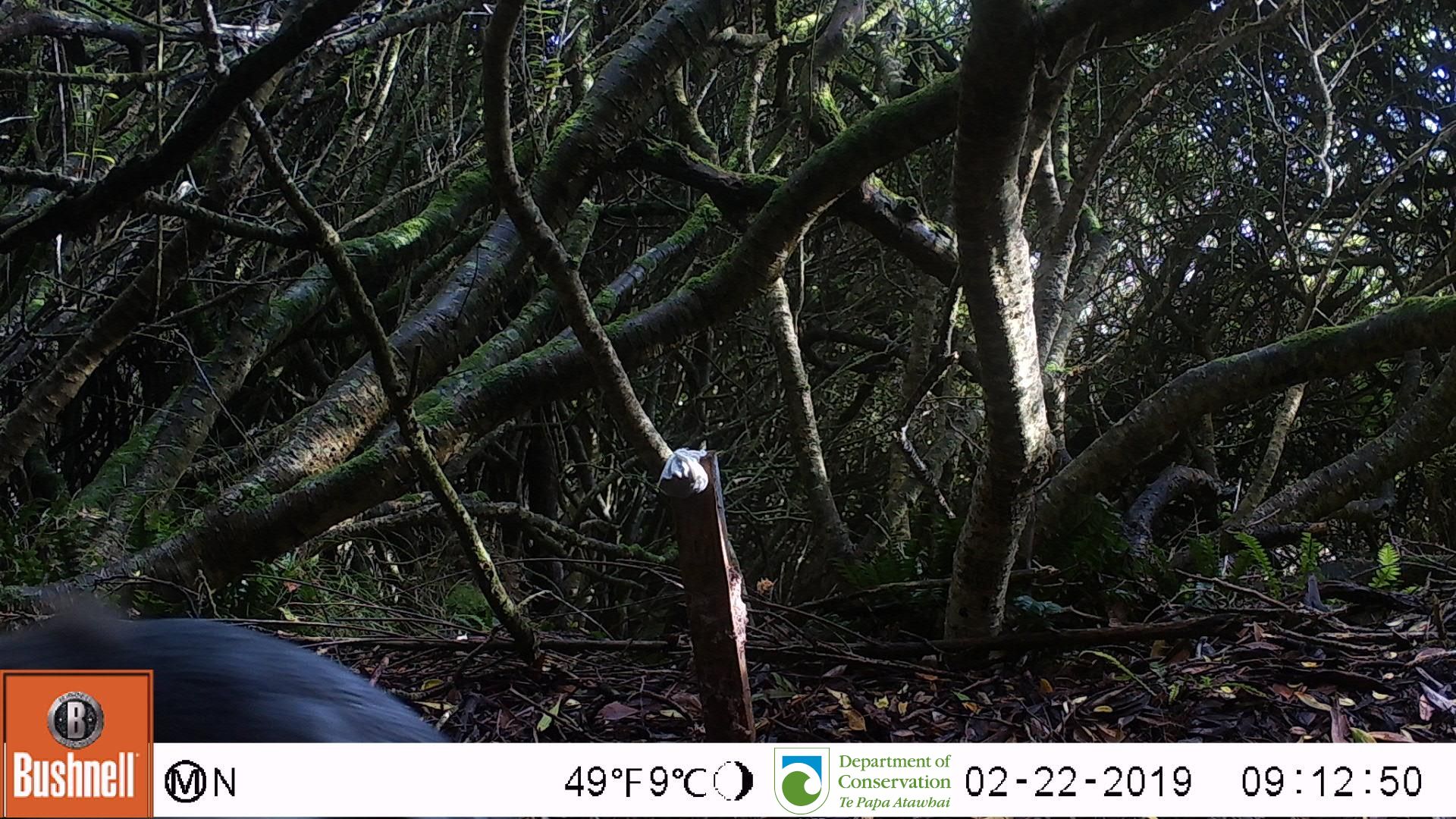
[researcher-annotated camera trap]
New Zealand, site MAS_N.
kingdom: Animalia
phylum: Chordata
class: Aves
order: Sphenisciformes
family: Spheniscidae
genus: Megadyptes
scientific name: Megadyptes antipodes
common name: yellow-eyed penguin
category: yellow eyed penguin